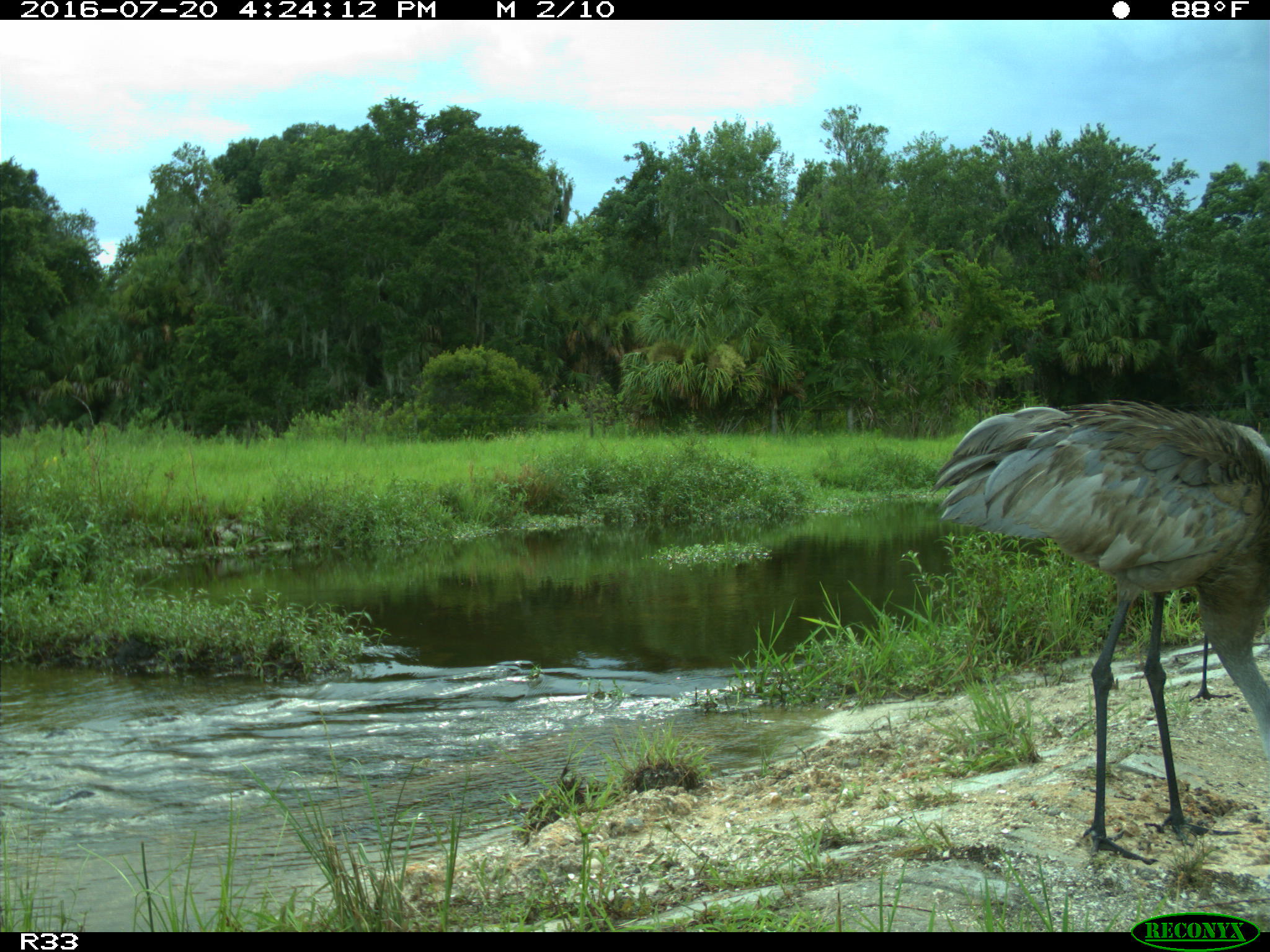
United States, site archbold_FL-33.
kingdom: Animalia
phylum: Chordata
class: Aves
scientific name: Aves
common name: birds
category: unidentified bird